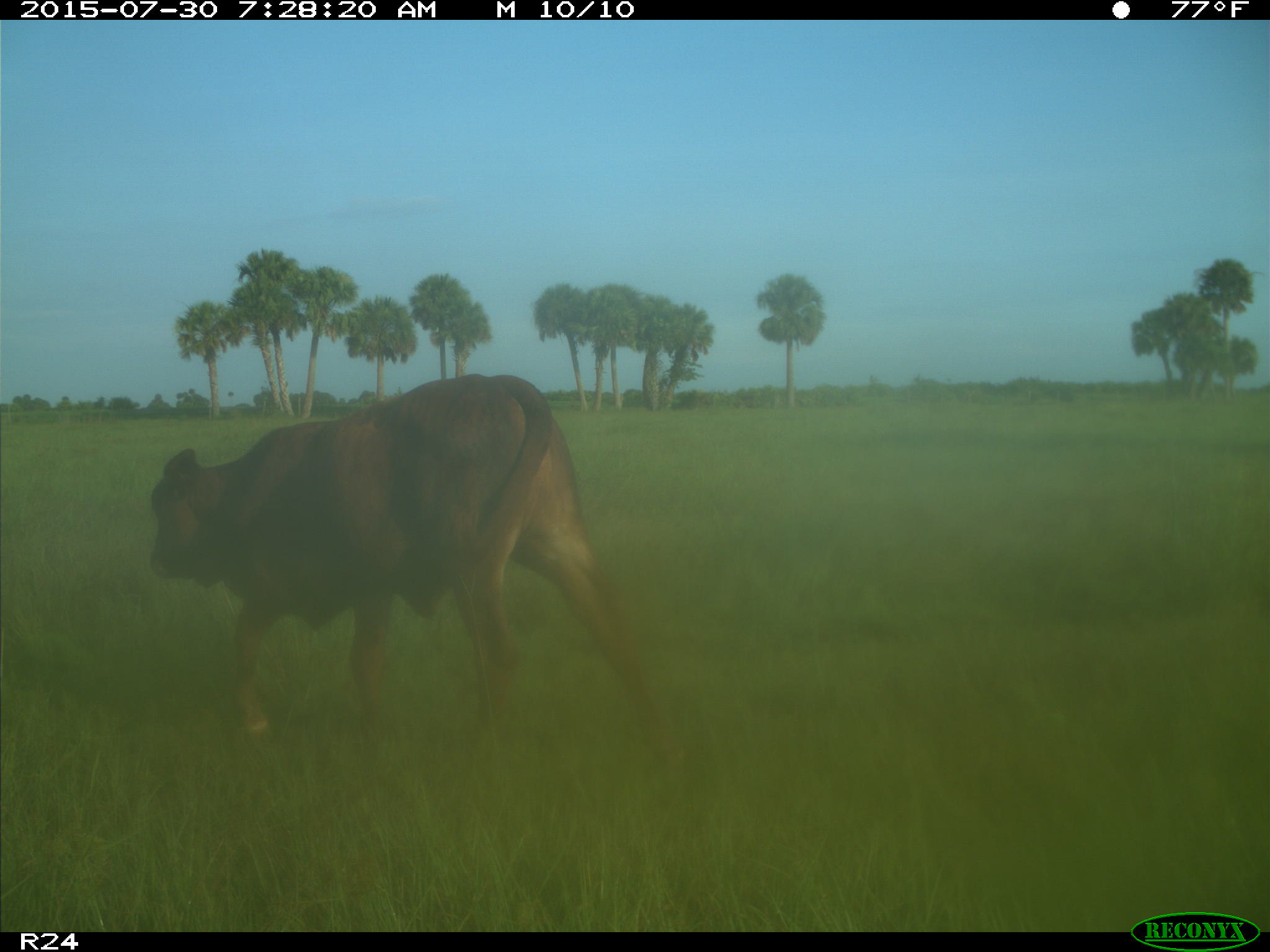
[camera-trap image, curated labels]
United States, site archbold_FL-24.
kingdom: Animalia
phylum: Chordata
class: Mammalia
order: Artiodactyla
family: Bovidae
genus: Bos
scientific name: Bos taurus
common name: domestic cow